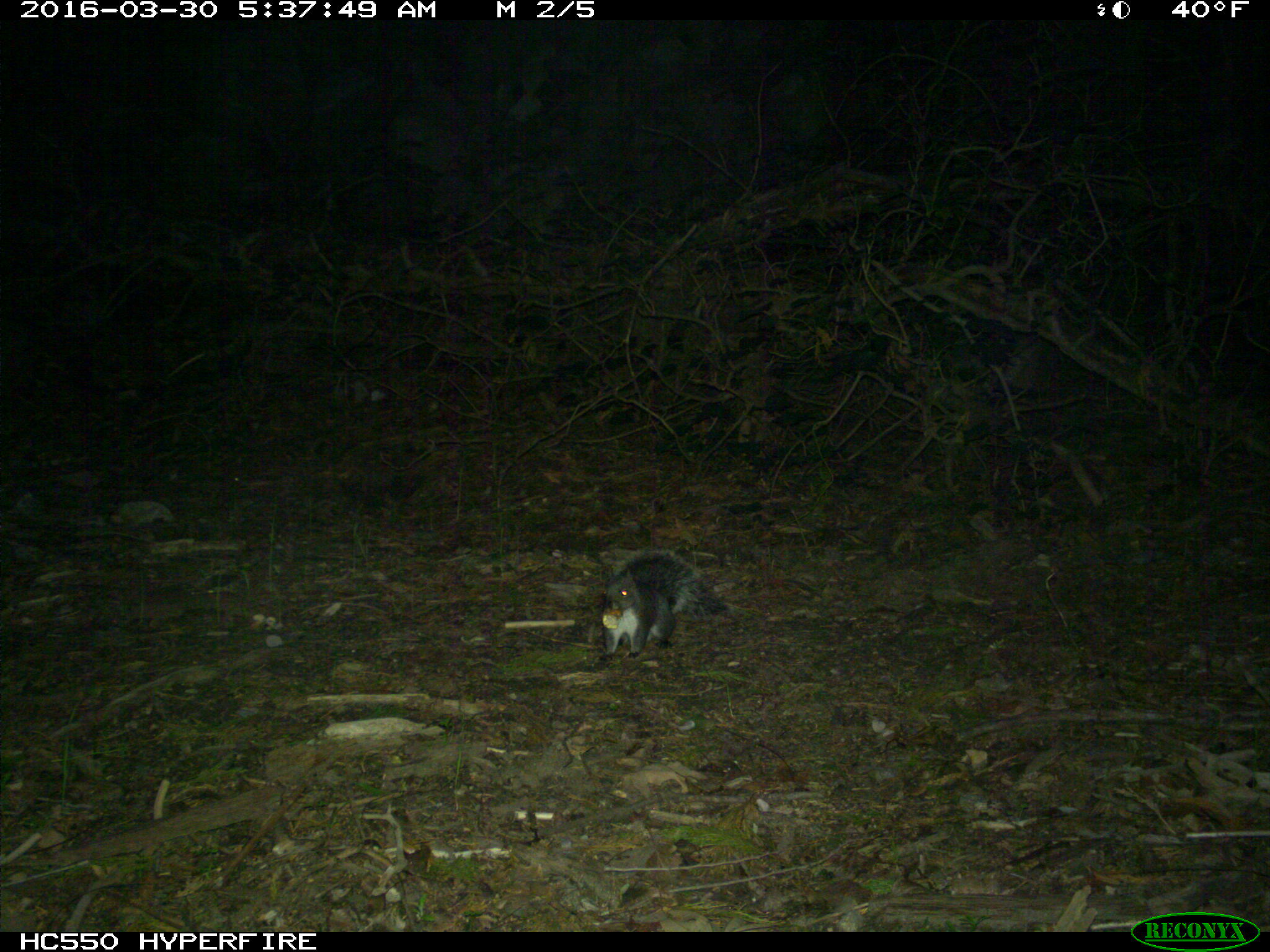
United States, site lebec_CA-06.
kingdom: Animalia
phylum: Chordata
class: Mammalia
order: Rodentia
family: Sciuridae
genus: Sciurus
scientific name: Sciurus carolinensis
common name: eastern gray squirrel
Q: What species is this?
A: Sciurus carolinensis (eastern gray squirrel).